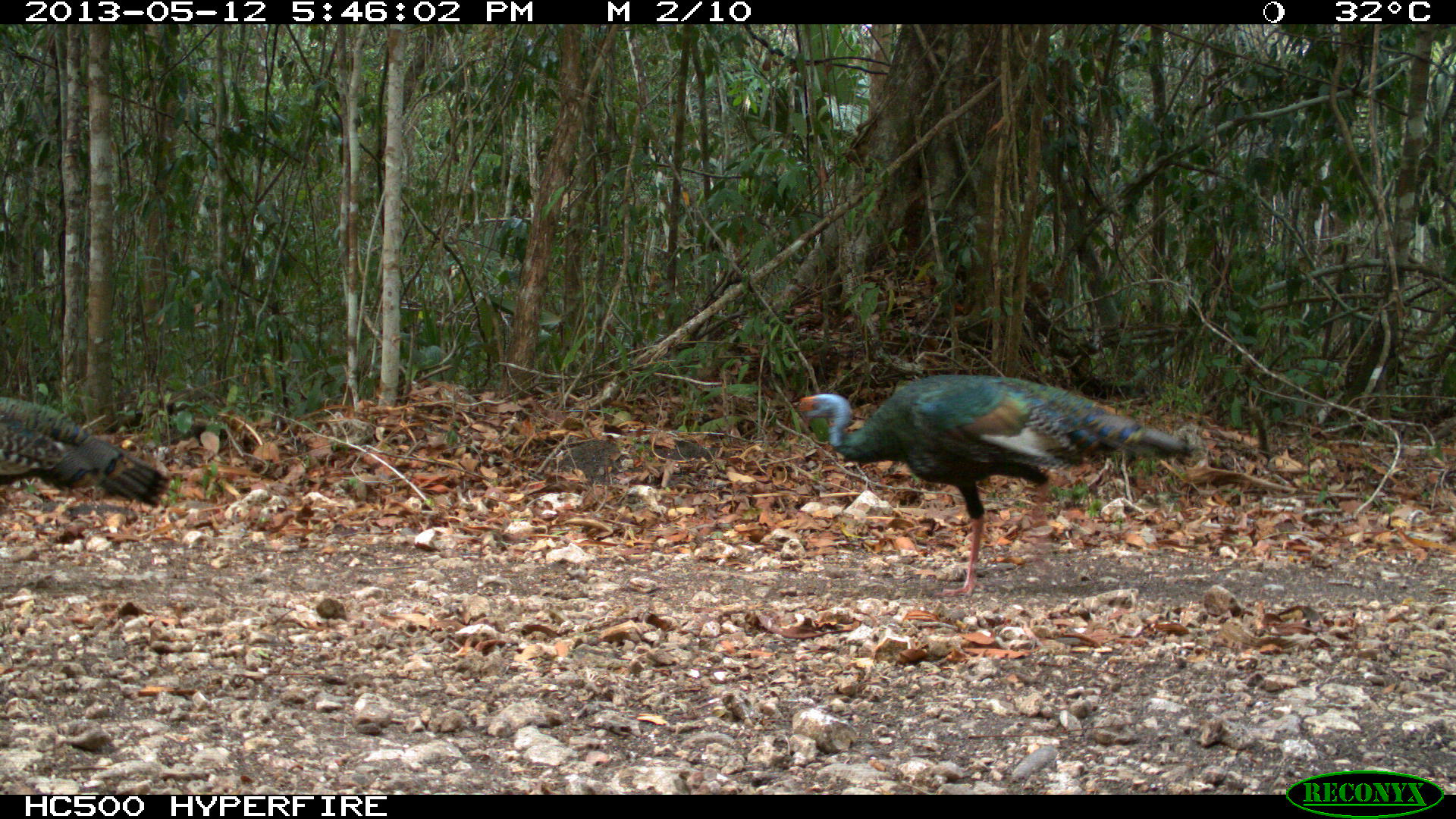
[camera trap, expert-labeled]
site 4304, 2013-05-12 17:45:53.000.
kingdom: Animalia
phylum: Chordata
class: Aves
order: Galliformes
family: Phasianidae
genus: Meleagris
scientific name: Meleagris ocellata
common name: ocellated turkey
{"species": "Meleagris ocellata (ocellated turkey)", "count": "3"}